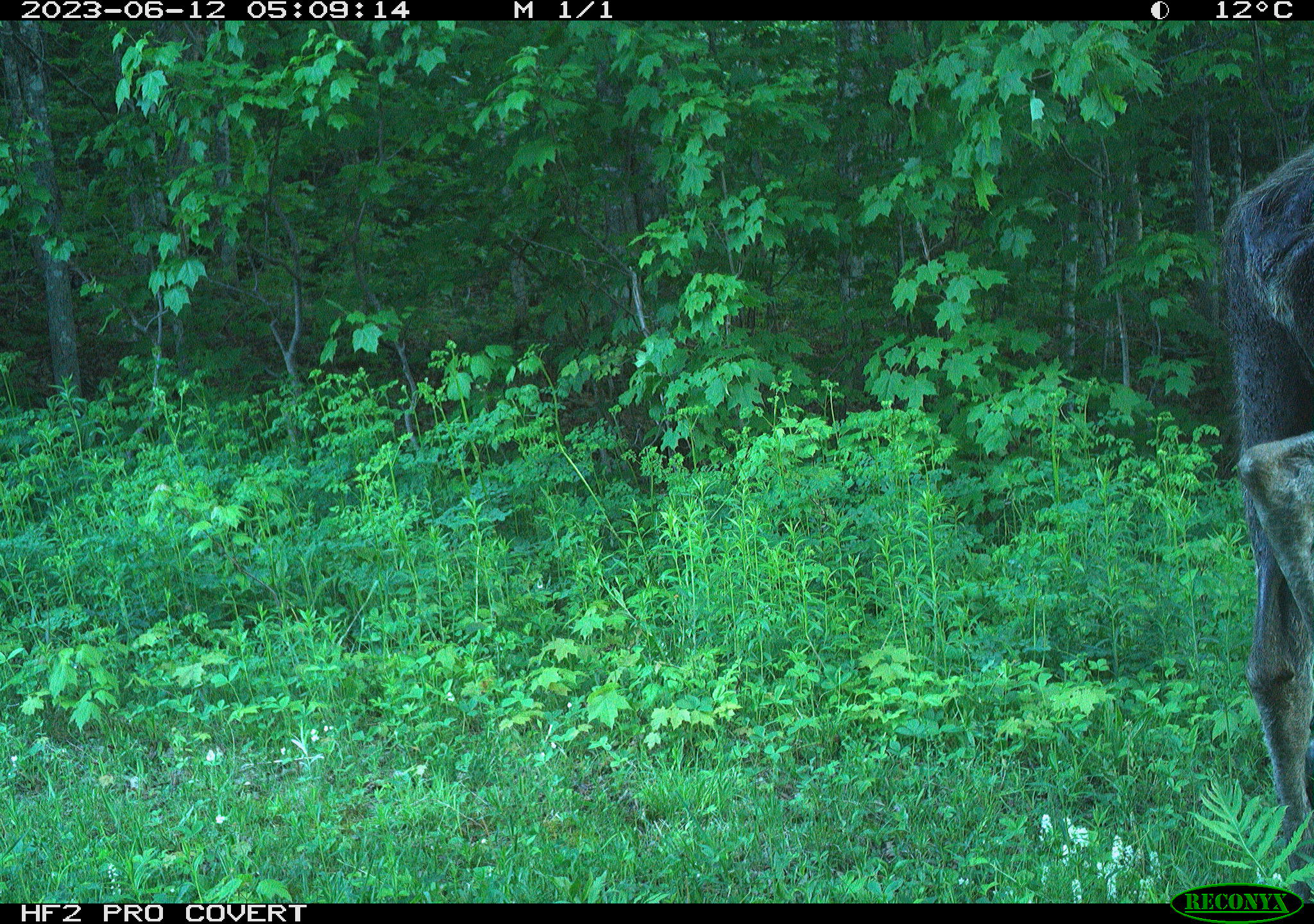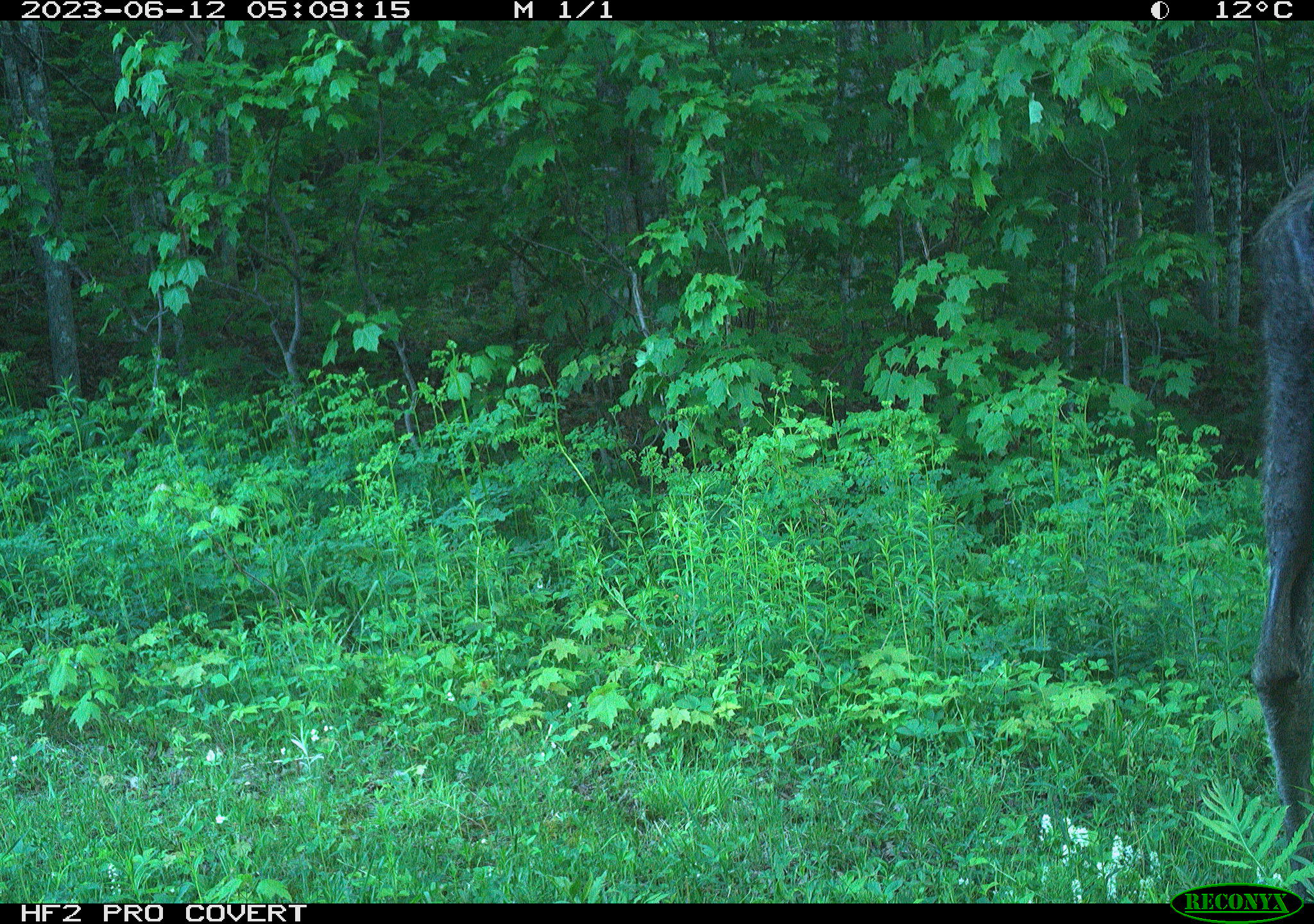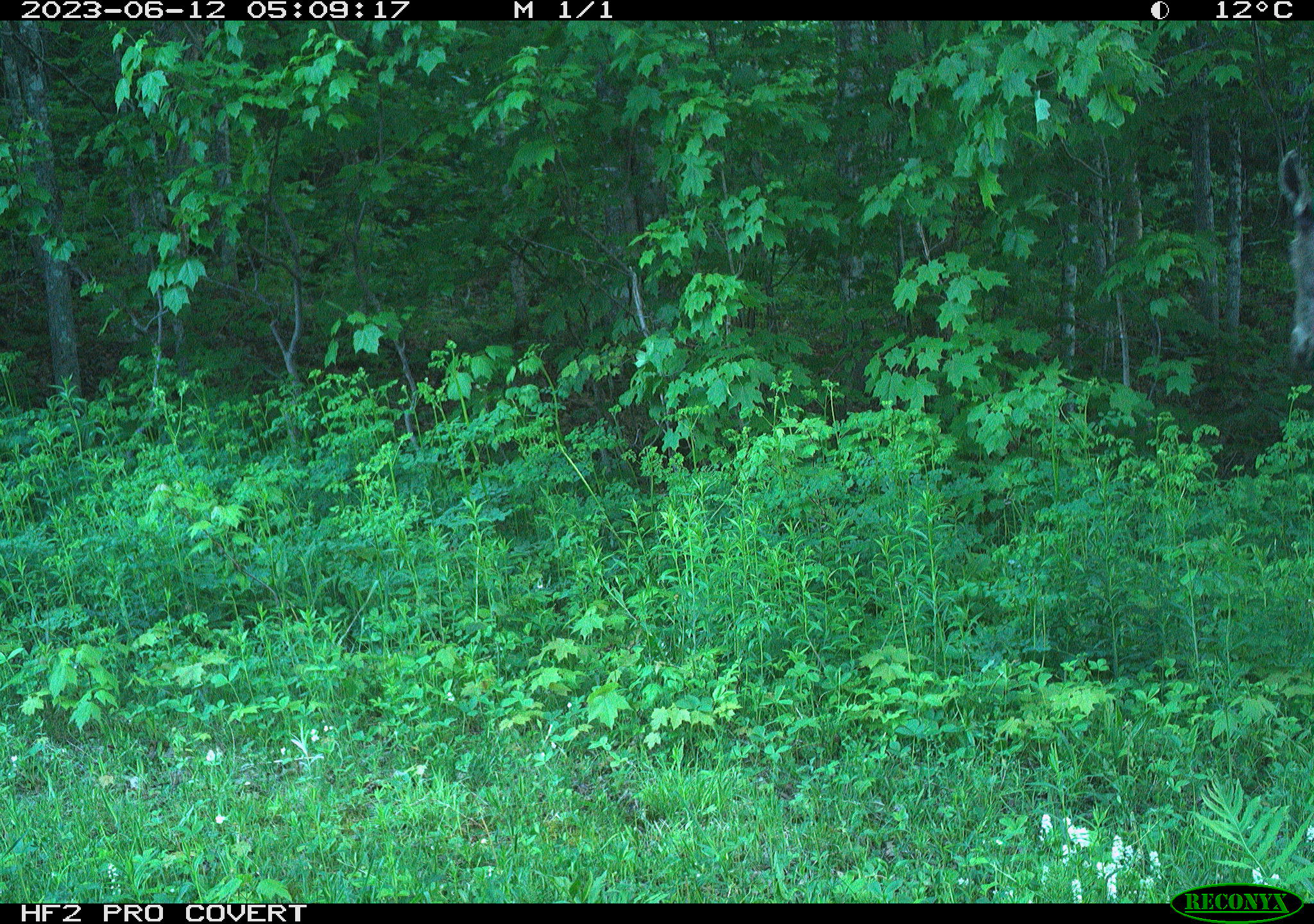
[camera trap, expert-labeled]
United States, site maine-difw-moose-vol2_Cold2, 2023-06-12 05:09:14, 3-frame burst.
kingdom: Animalia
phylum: Chordata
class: Mammalia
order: Artiodactyla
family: Cervidae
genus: Alces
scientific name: Alces alces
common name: moose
Moose (Alces alces).